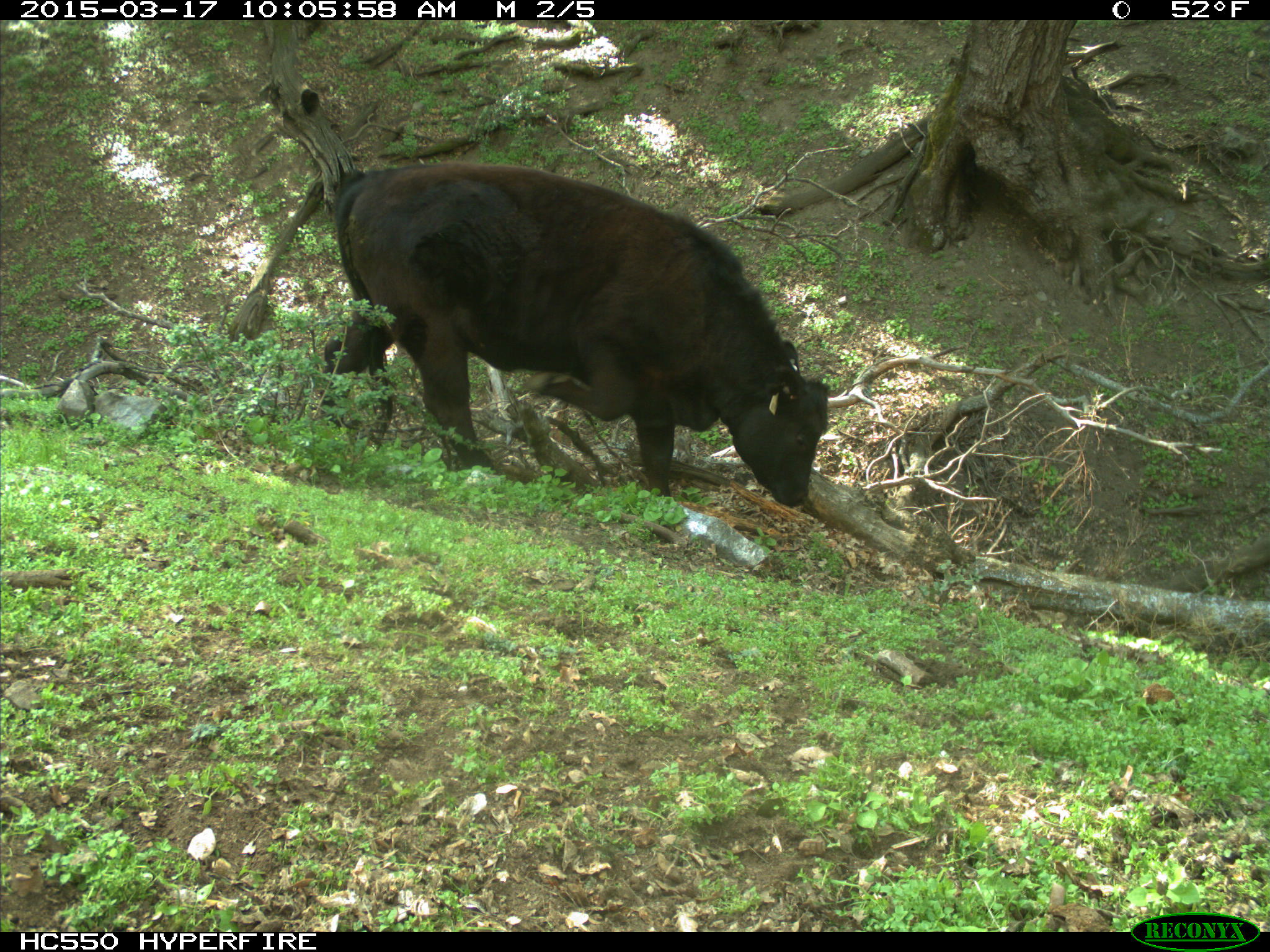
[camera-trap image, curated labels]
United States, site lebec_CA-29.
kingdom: Animalia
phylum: Chordata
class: Mammalia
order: Artiodactyla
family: Bovidae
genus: Bos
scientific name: Bos taurus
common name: domestic cow